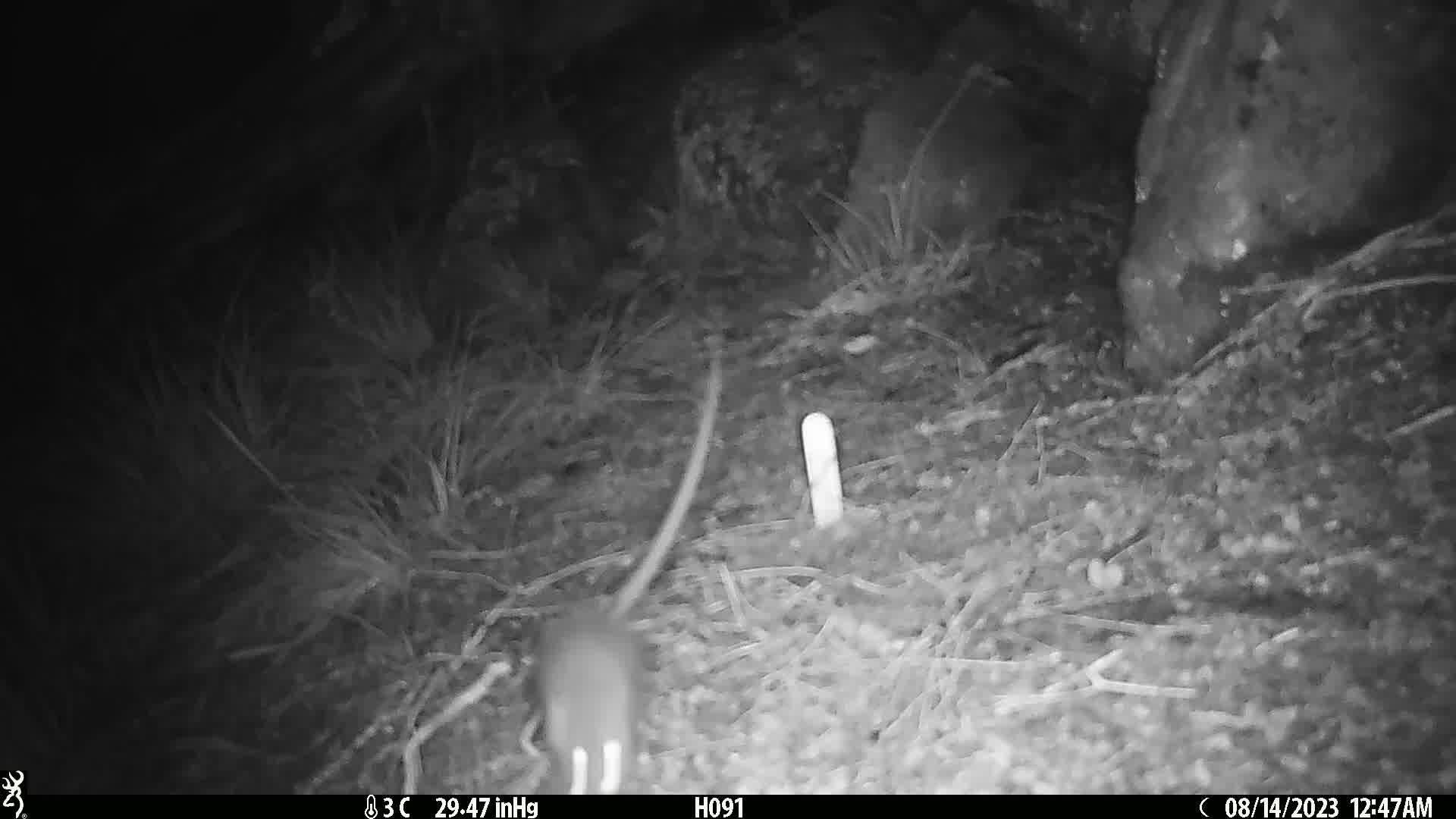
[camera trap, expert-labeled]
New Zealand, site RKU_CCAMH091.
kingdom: Animalia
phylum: Chordata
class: Mammalia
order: Rodentia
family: Muridae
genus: Rattus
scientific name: Rattus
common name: rat